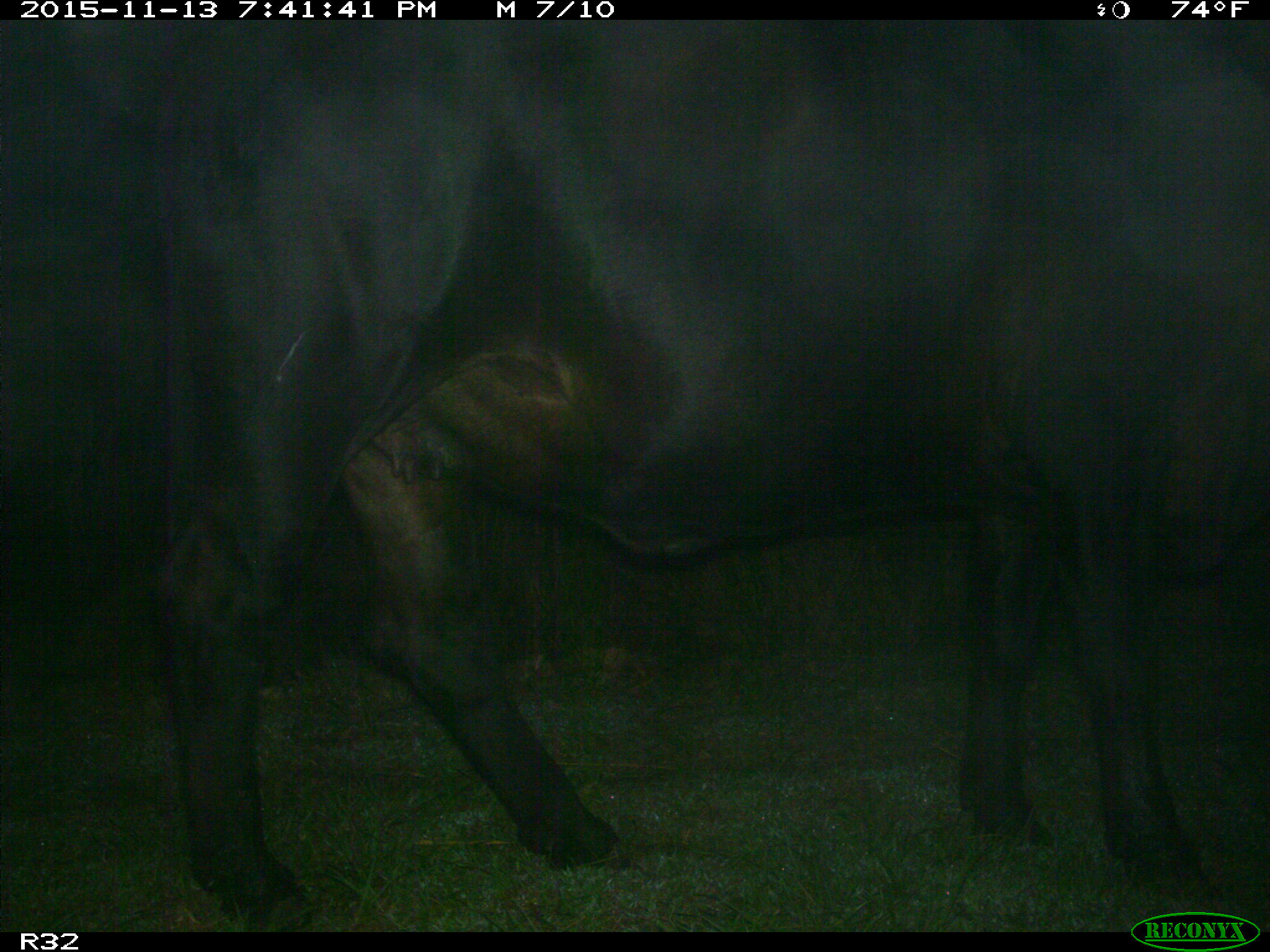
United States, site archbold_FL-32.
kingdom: Animalia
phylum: Chordata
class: Mammalia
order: Artiodactyla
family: Bovidae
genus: Bos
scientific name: Bos taurus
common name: domestic cow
Bos taurus (domestic cow).